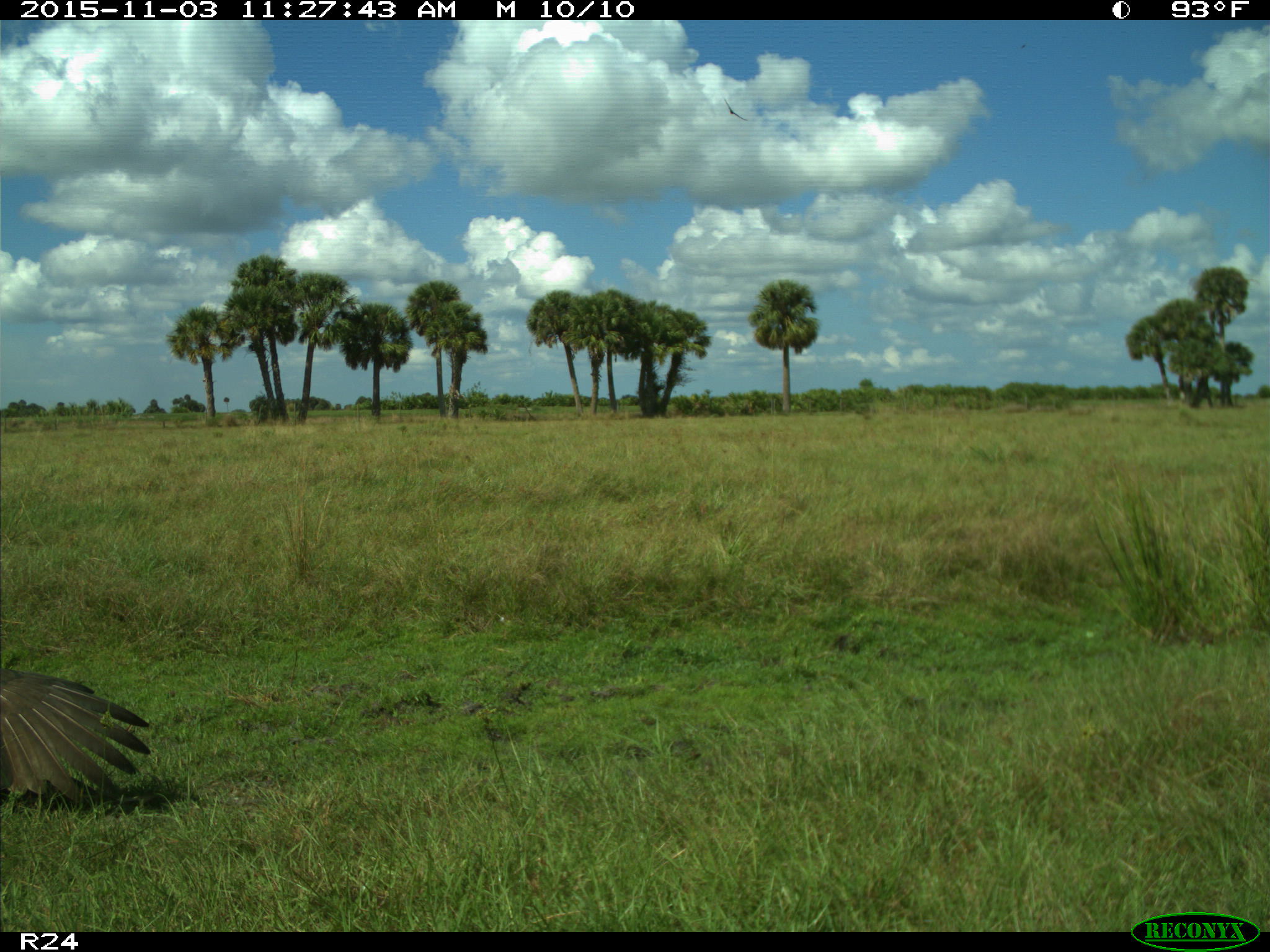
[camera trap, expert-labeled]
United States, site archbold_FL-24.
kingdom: Animalia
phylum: Chordata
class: Aves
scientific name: Aves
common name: birds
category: unidentified bird